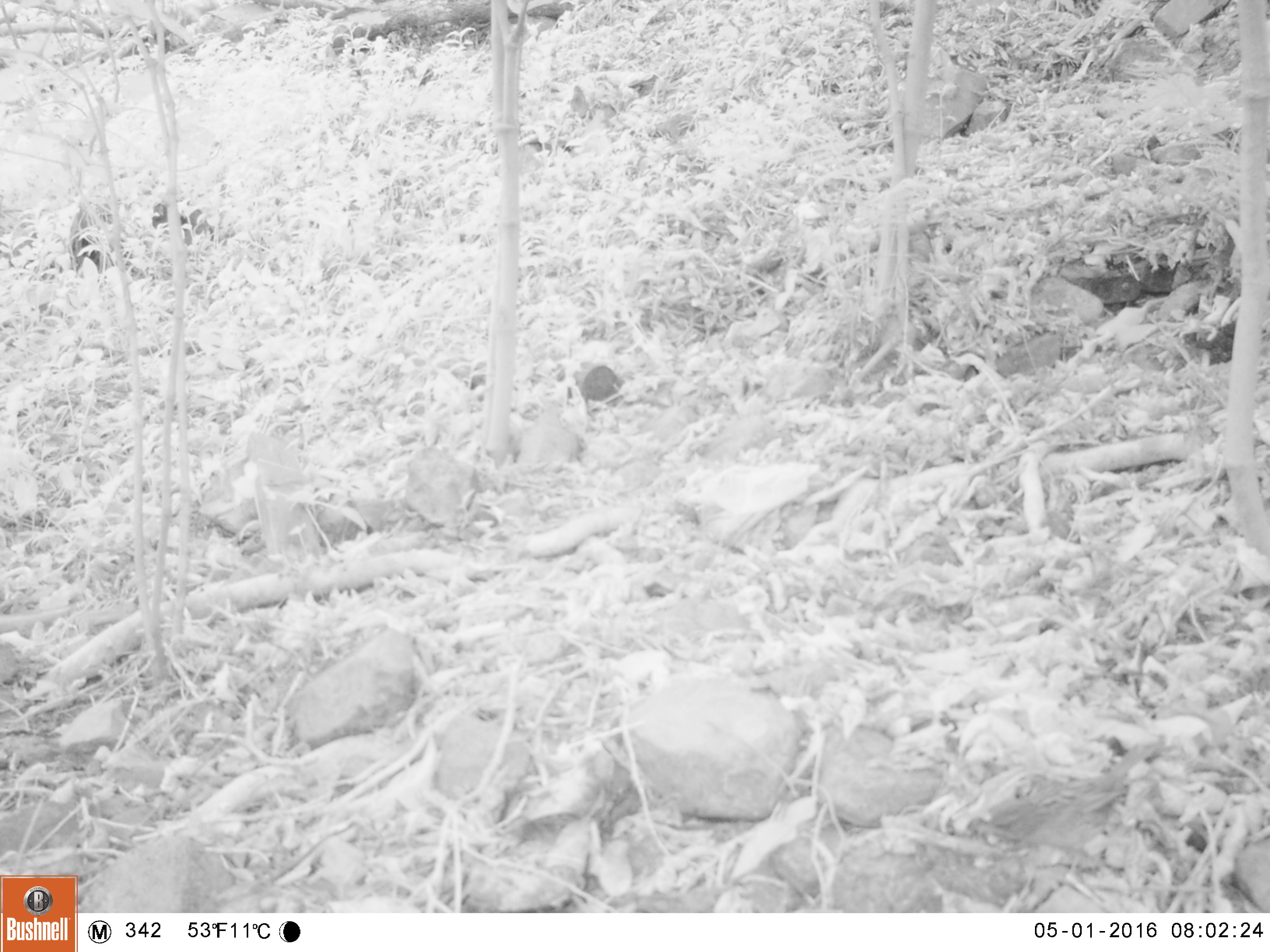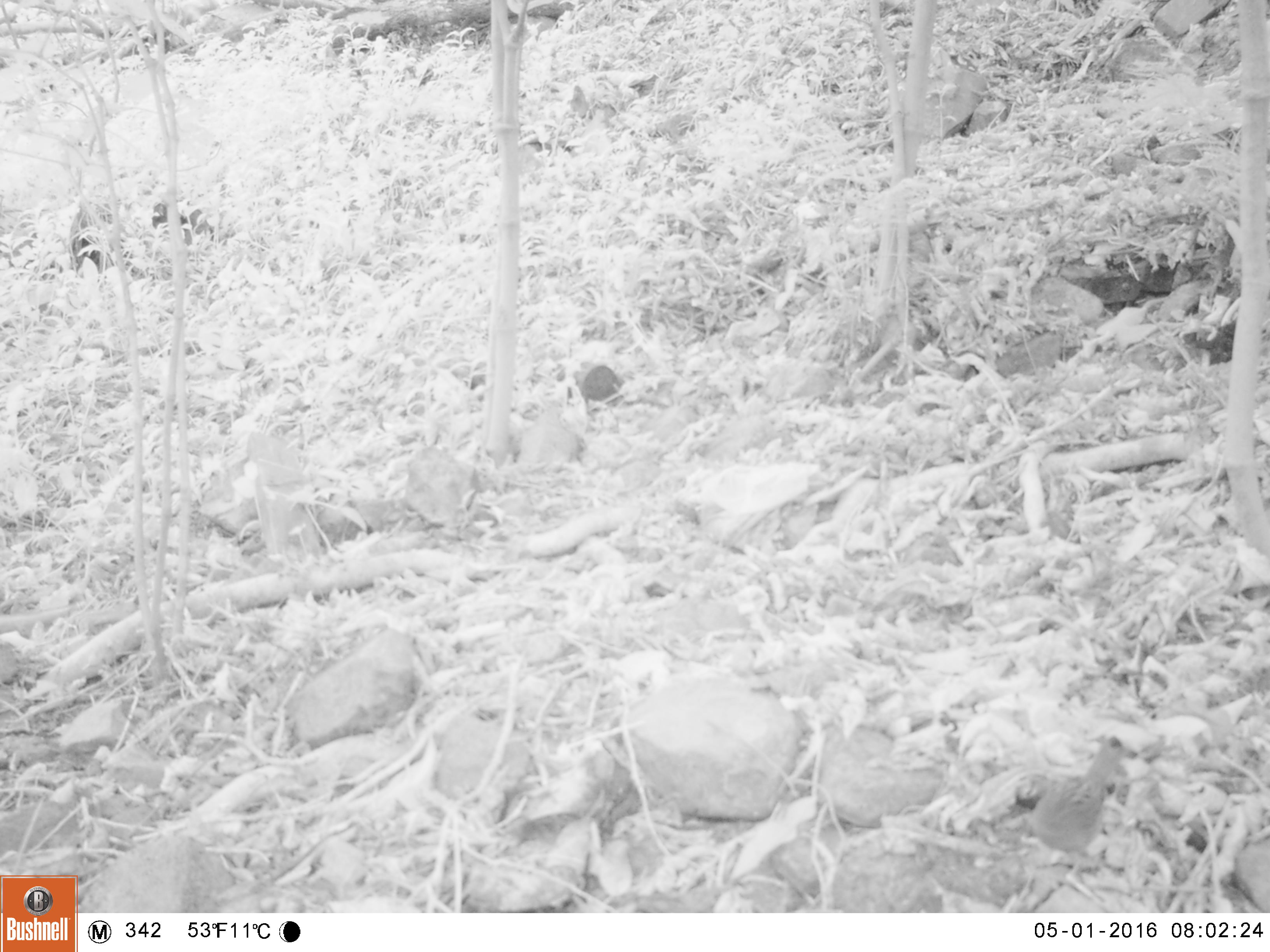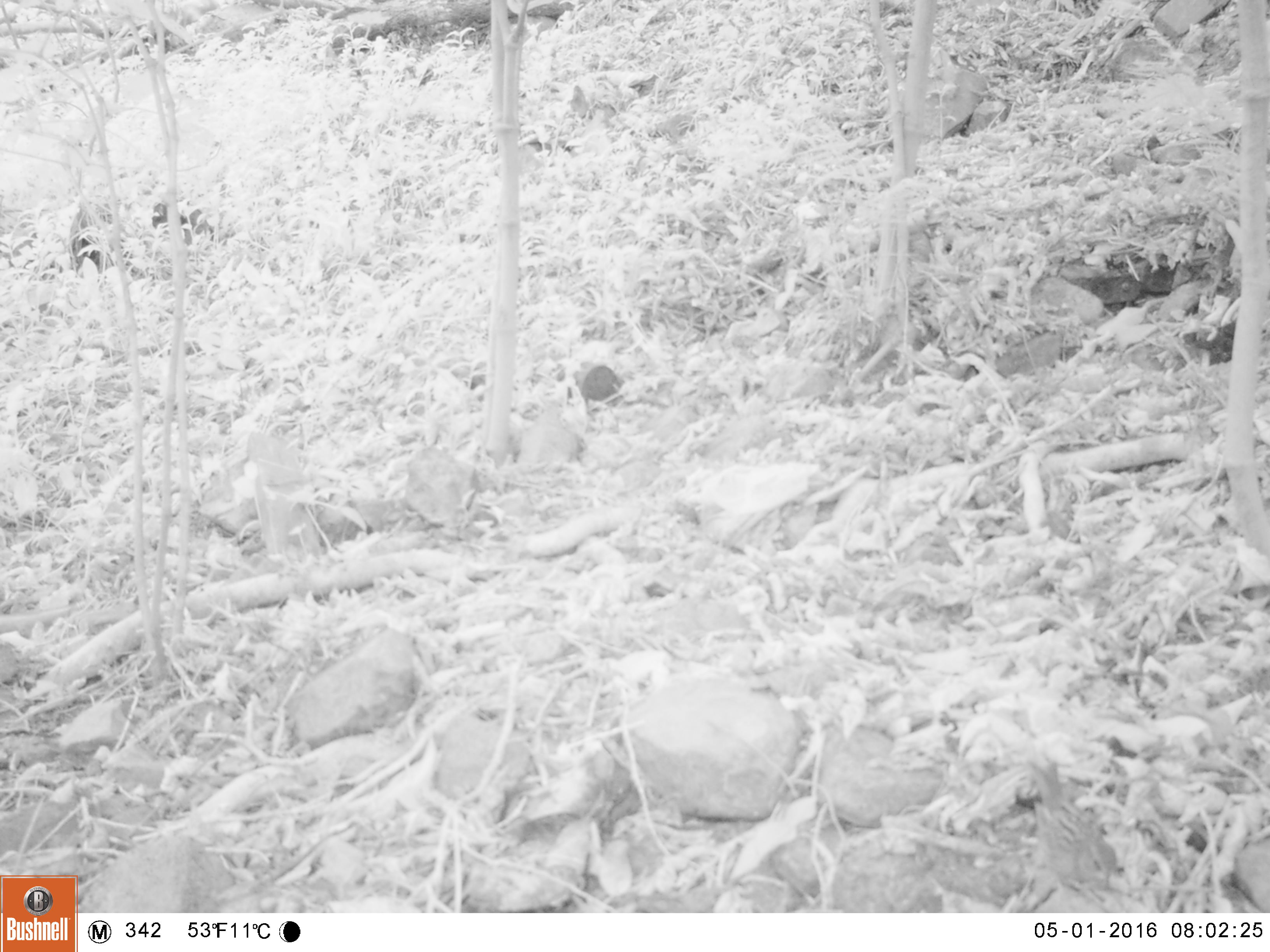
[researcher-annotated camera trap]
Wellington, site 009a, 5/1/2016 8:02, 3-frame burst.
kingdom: Animalia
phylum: Chordata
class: Aves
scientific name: Aves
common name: bird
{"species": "bird (Aves)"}